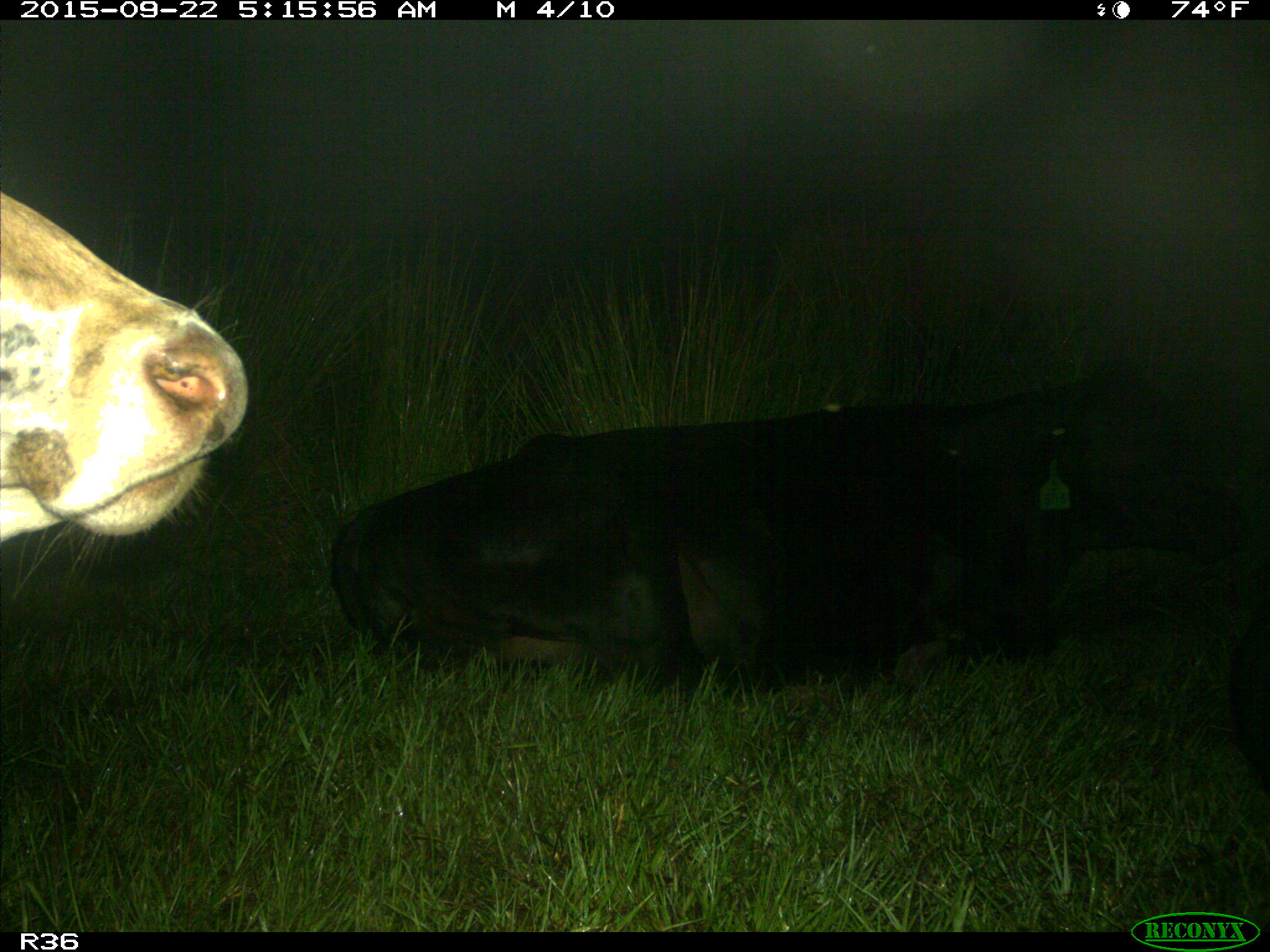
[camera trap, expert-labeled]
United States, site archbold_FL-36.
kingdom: Animalia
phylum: Chordata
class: Mammalia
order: Artiodactyla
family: Bovidae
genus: Bos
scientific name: Bos taurus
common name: domestic cow